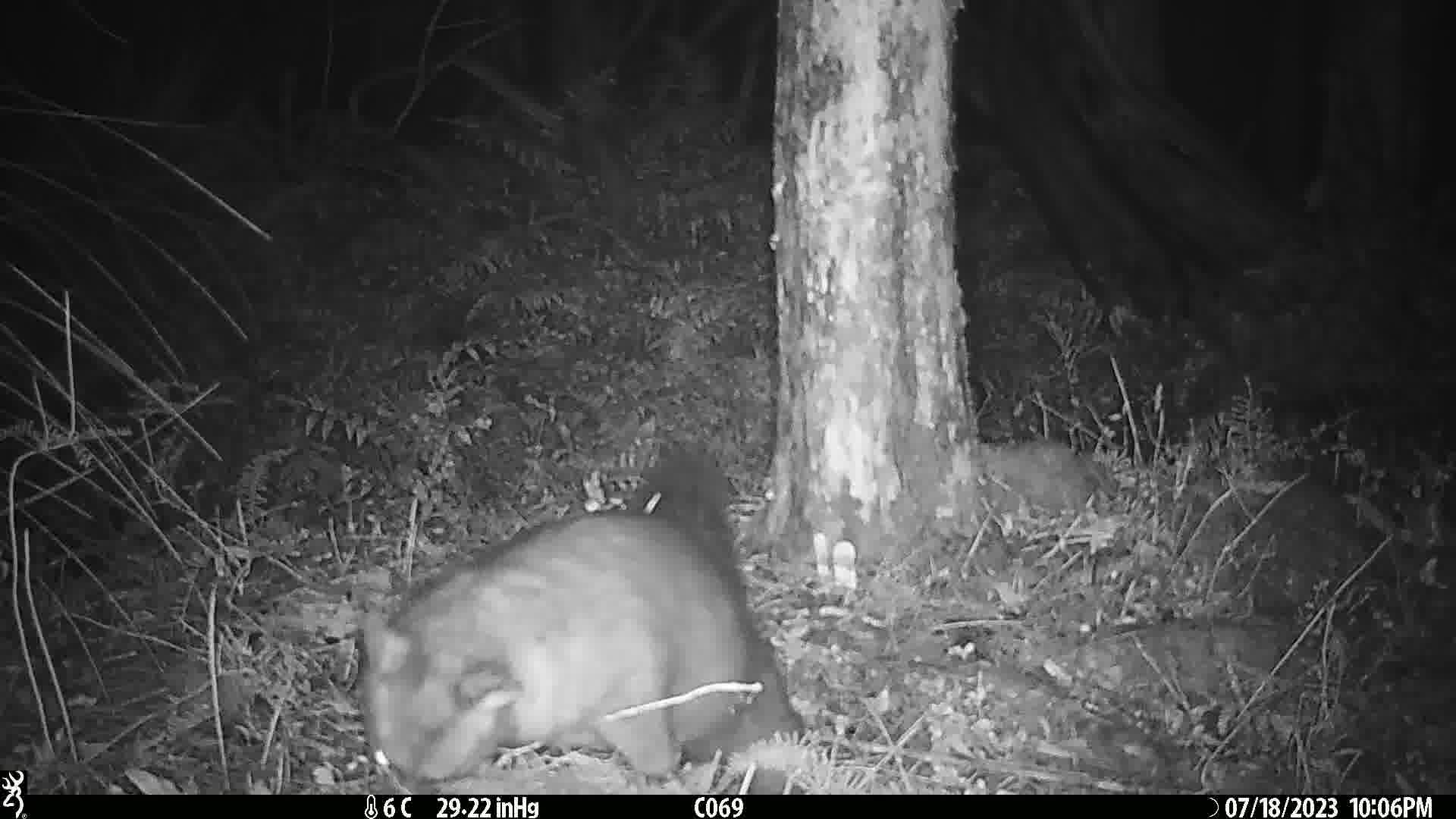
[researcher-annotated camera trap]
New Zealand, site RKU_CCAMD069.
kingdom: Animalia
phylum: Chordata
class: Mammalia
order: Diprotodontia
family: Phalangeridae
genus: Trichosurus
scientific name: Trichosurus vulpecula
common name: common brushtail possum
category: possum